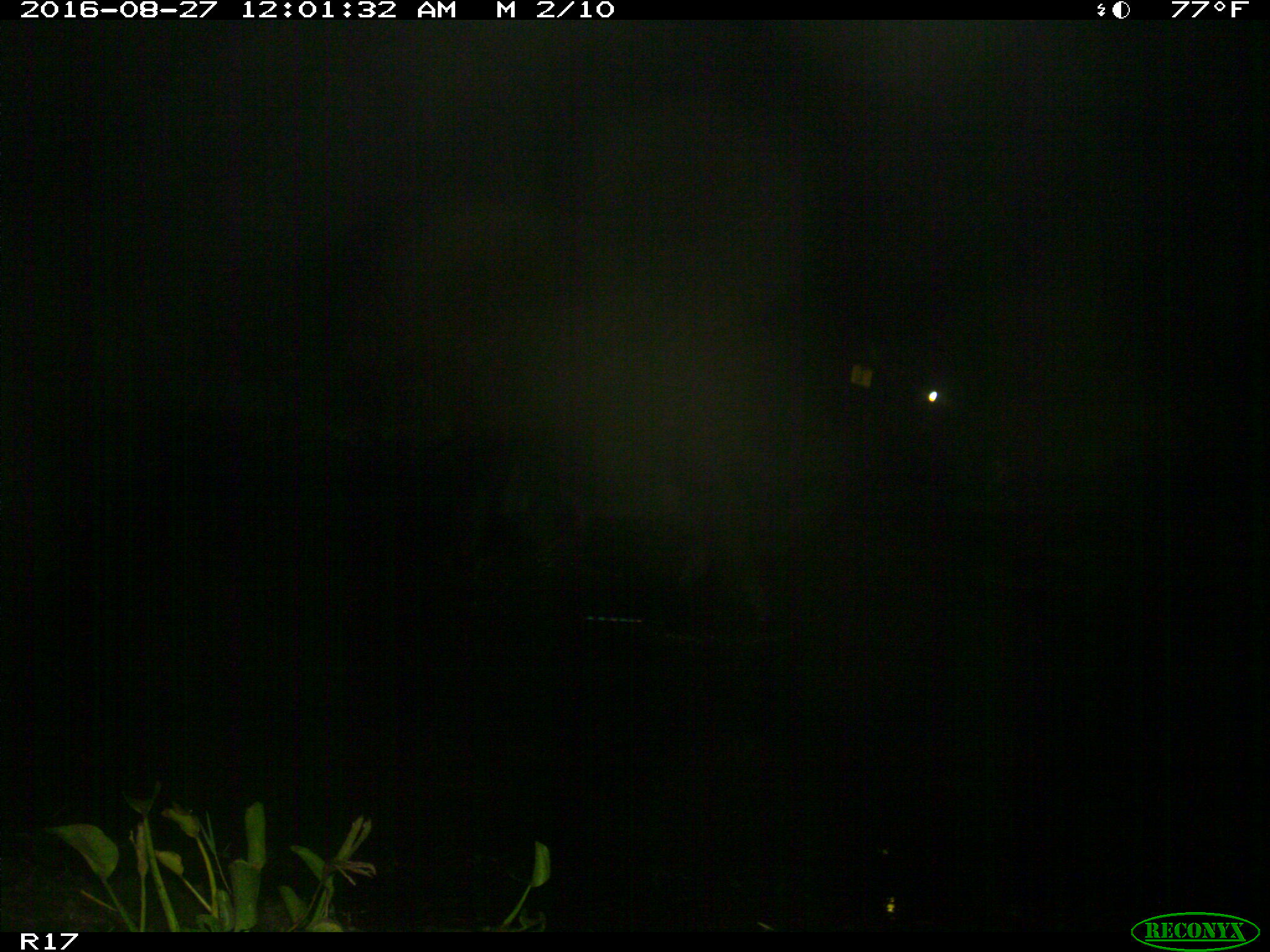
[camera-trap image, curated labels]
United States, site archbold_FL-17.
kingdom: Animalia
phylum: Chordata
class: Mammalia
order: Artiodactyla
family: Bovidae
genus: Bos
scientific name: Bos taurus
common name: domestic cow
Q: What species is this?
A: Bos taurus (domestic cow).